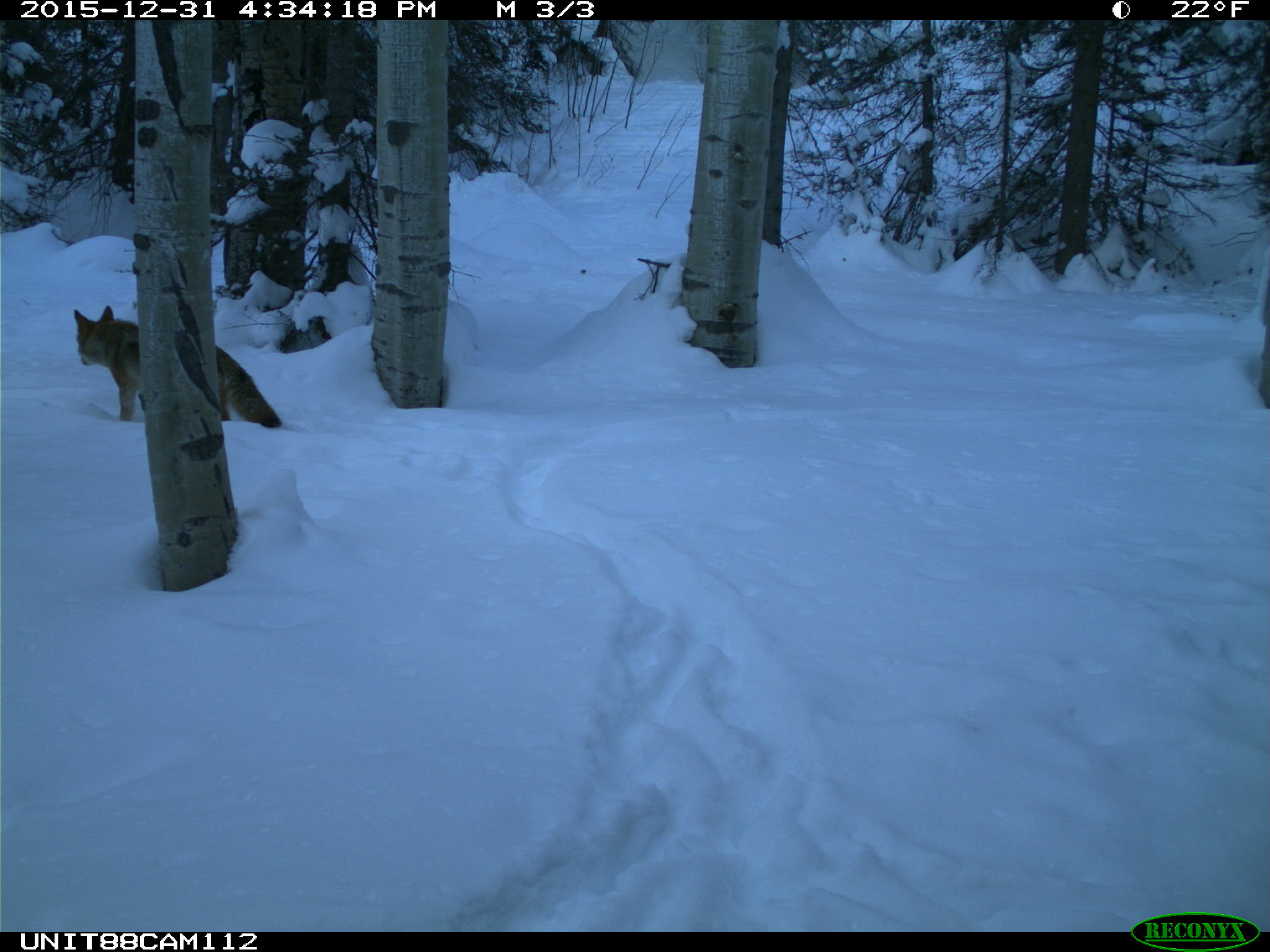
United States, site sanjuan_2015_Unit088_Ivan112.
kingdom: Animalia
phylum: Chordata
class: Mammalia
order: Carnivora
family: Canidae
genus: Canis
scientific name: Canis latrans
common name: coyote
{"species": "Canis latrans (coyote)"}